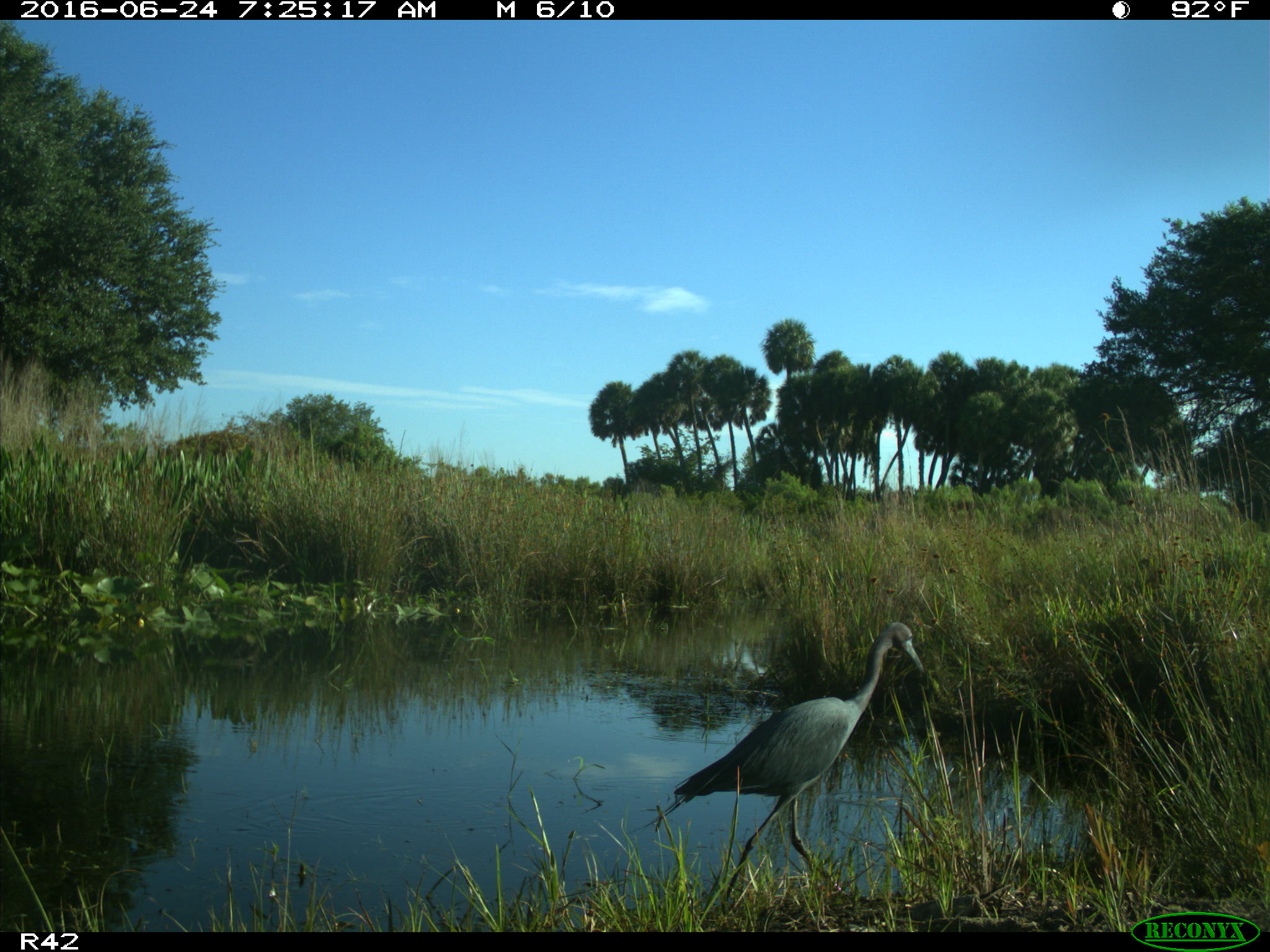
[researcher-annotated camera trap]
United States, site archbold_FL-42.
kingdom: Animalia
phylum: Chordata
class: Aves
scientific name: Aves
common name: birds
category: unidentified bird